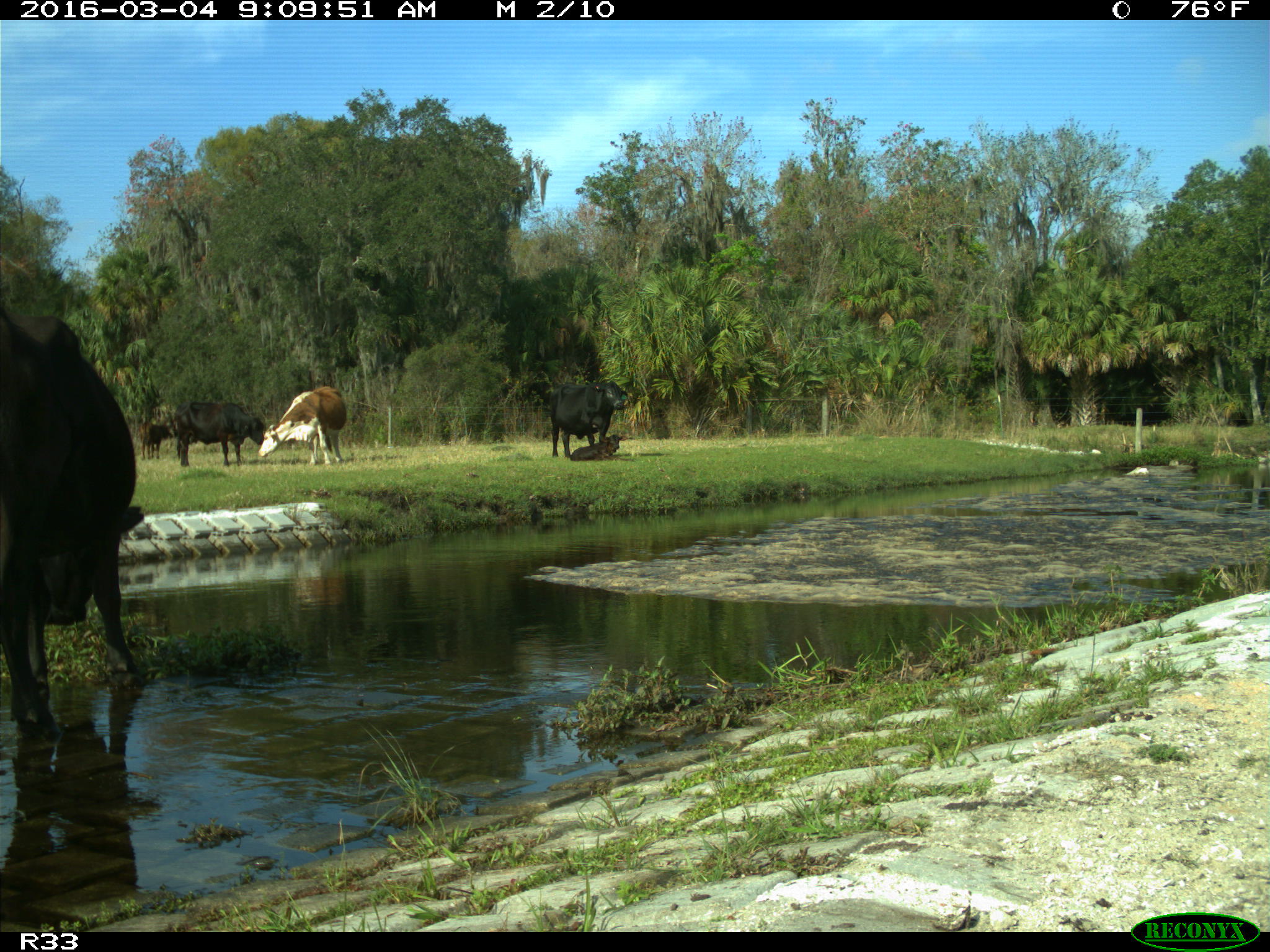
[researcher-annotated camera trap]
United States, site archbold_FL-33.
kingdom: Animalia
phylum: Chordata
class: Mammalia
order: Artiodactyla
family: Bovidae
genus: Bos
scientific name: Bos taurus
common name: domestic cow